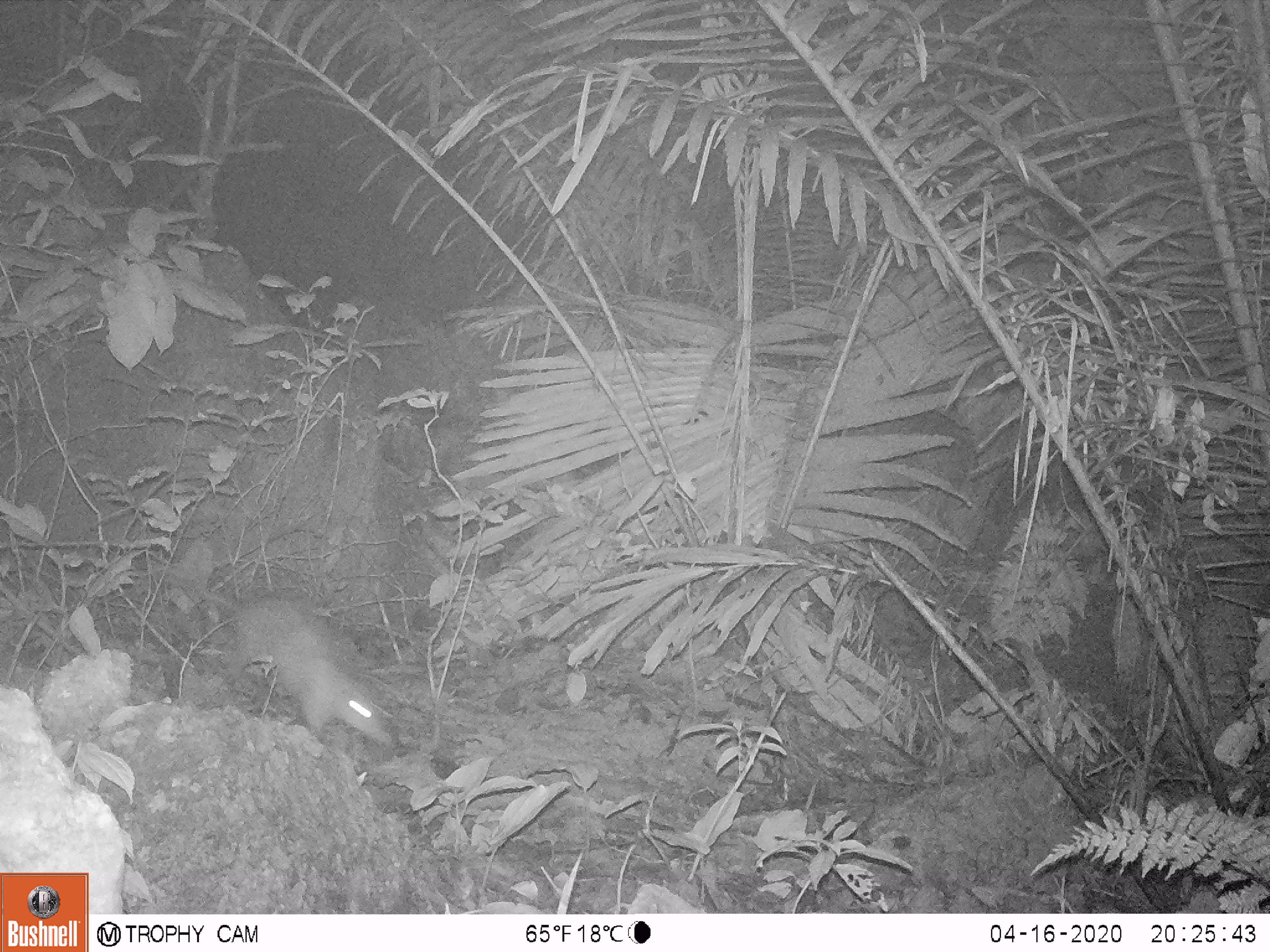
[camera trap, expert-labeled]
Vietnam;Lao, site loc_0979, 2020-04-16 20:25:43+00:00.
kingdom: Animalia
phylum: Chordata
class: Mammalia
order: Rodentia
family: Hystricidae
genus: Atherurus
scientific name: Atherurus macrourus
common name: asiatic brush-tailed porcupine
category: asiatic brush tailed porcupine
Asiatic brush tailed porcupine (asiatic brush-tailed porcupine) (Atherurus macrourus). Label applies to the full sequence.